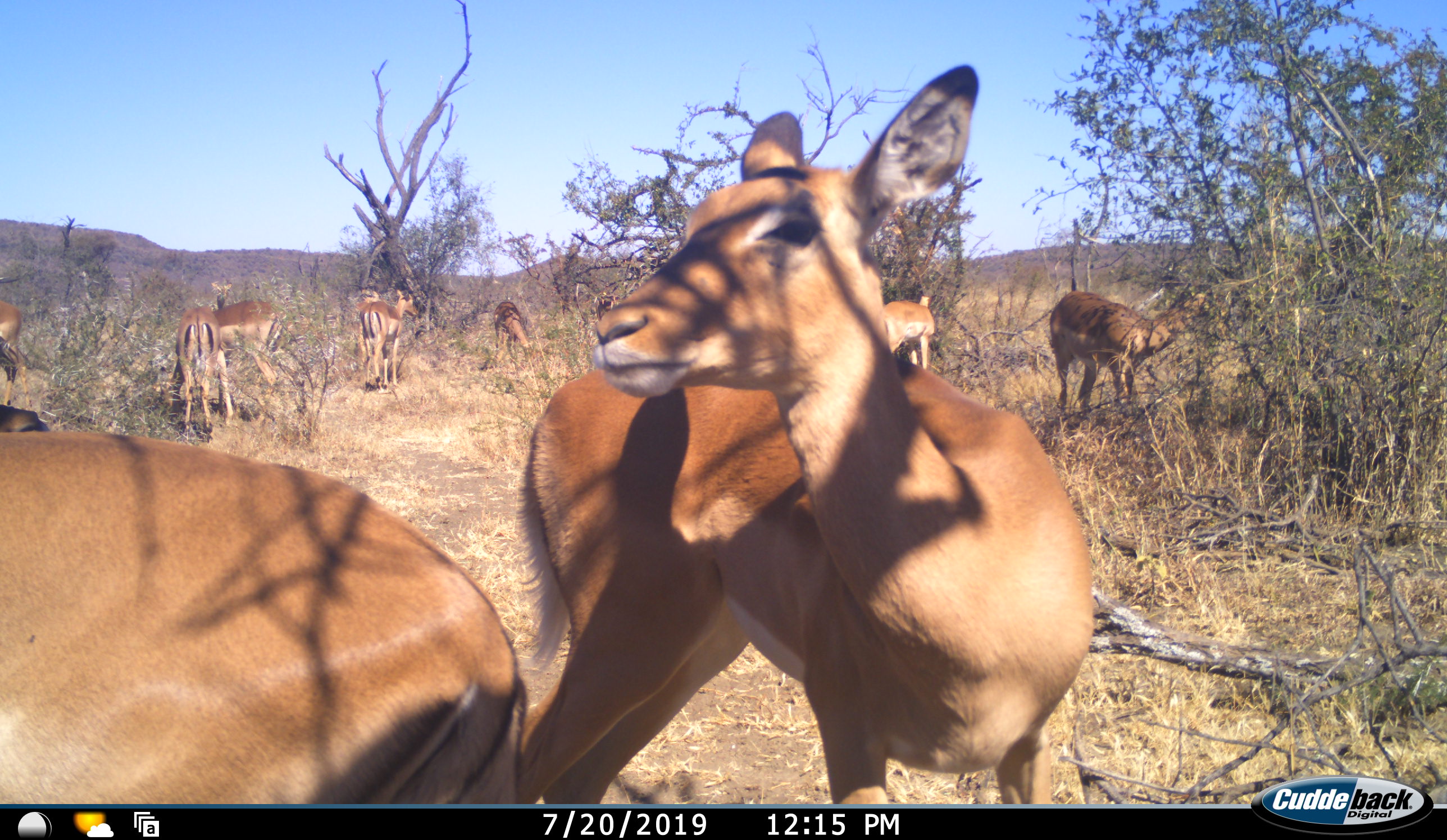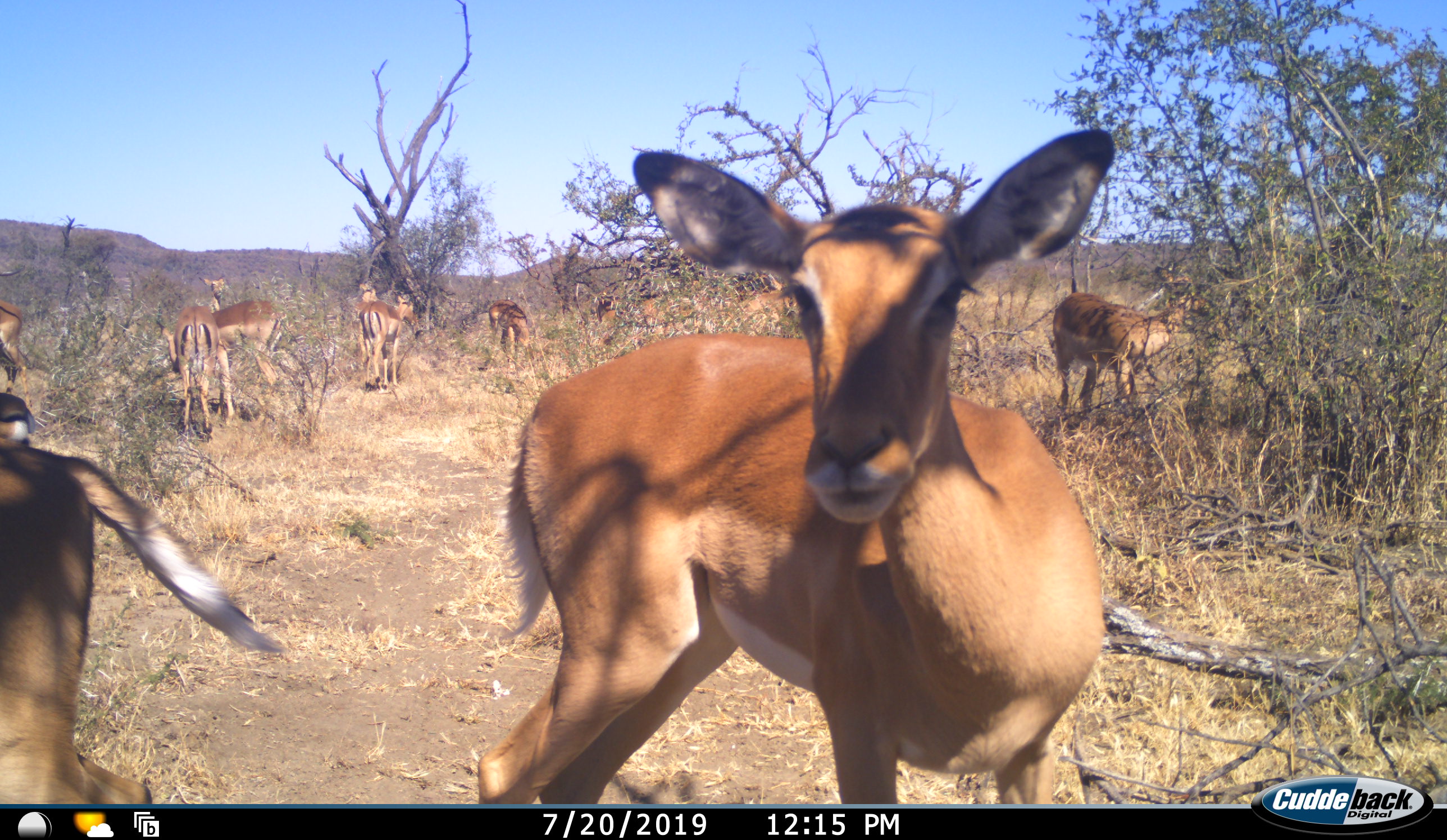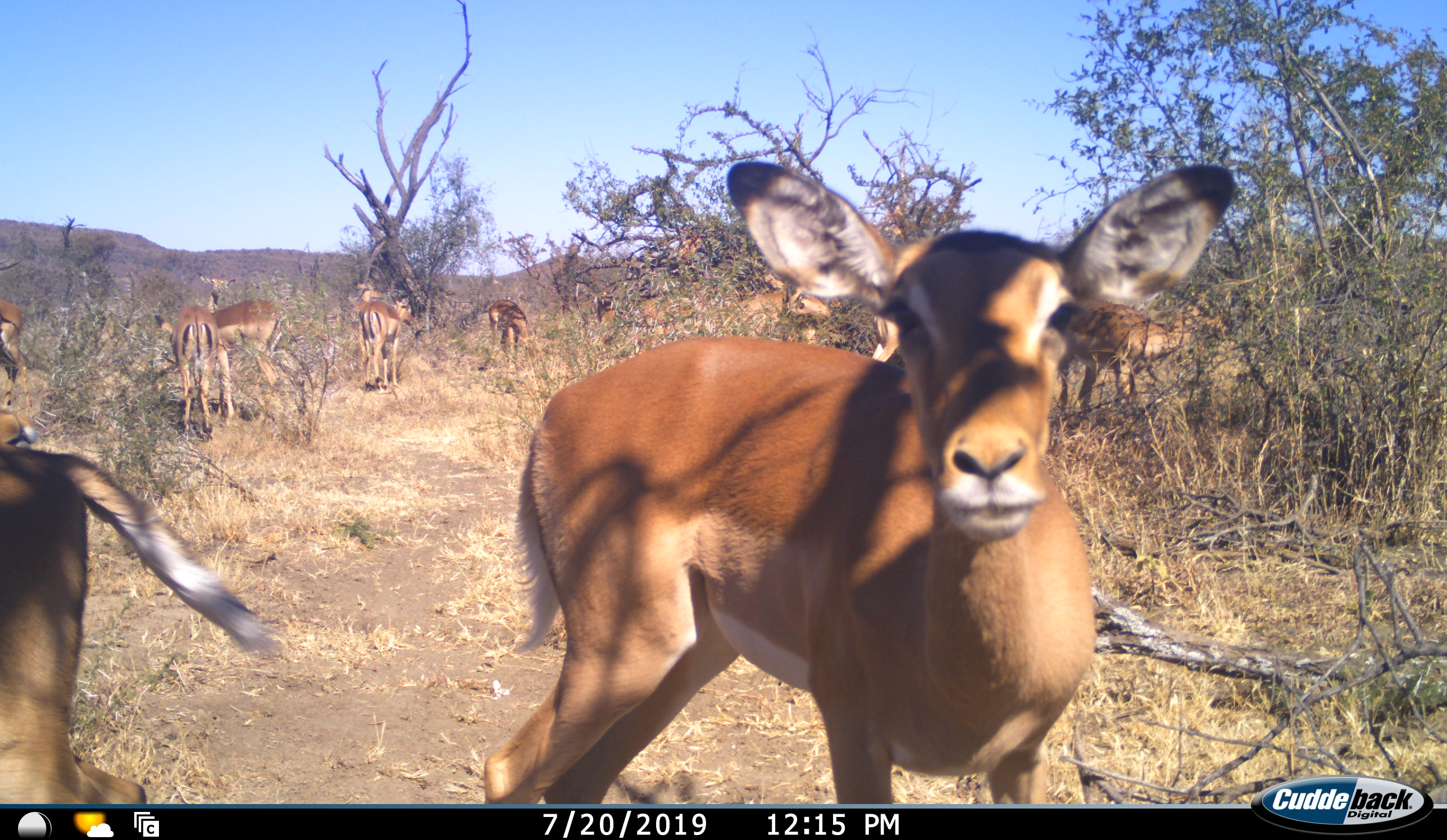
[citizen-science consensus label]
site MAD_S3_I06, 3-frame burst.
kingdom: Animalia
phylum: Chordata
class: Mammalia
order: Artiodactyla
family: Bovidae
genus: Aepyceros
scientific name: Aepyceros melampus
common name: impala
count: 11-50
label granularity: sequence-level